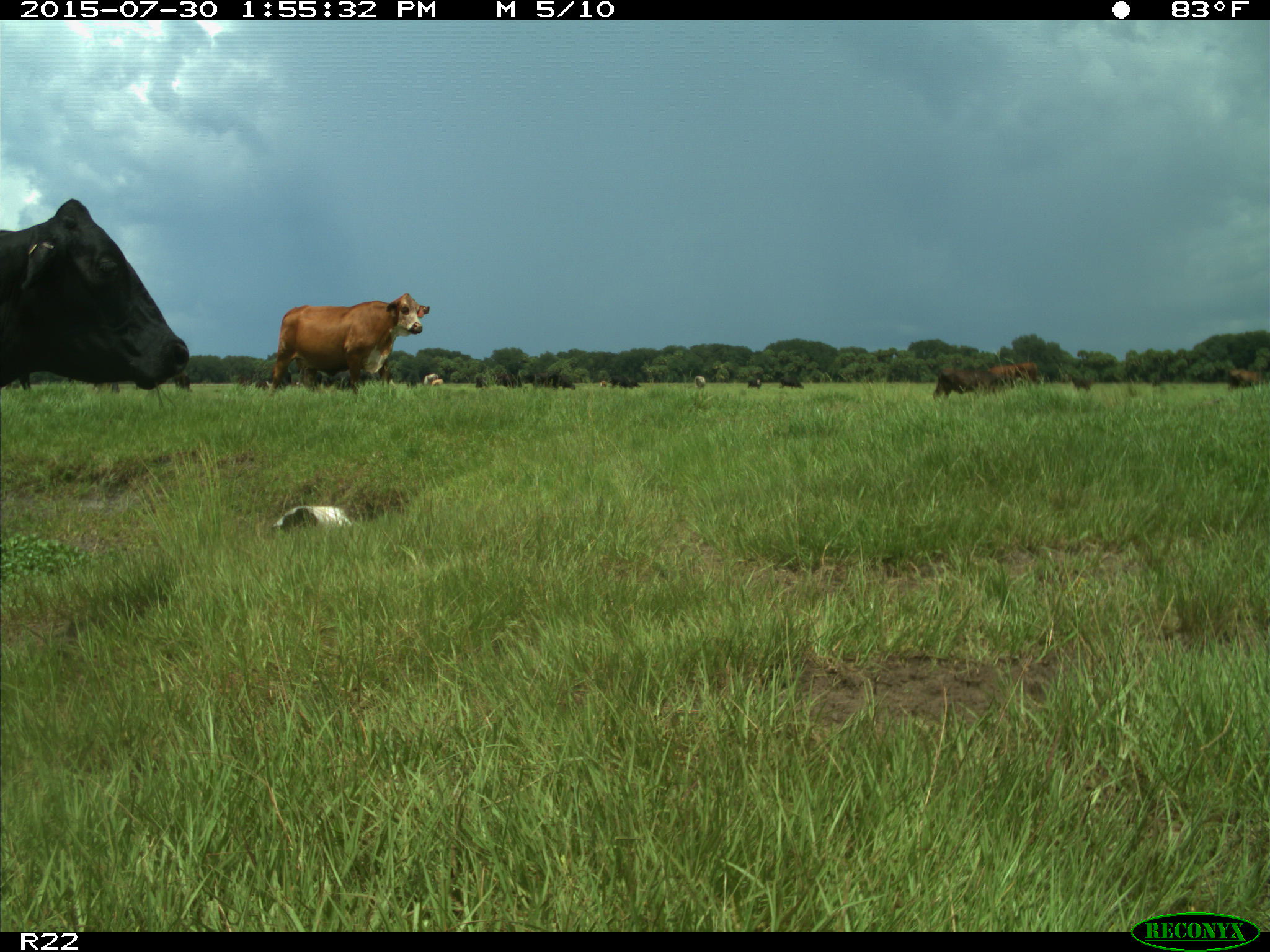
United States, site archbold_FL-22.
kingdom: Animalia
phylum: Chordata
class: Mammalia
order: Artiodactyla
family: Bovidae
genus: Bos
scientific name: Bos taurus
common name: domestic cow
Bos taurus (domestic cow).